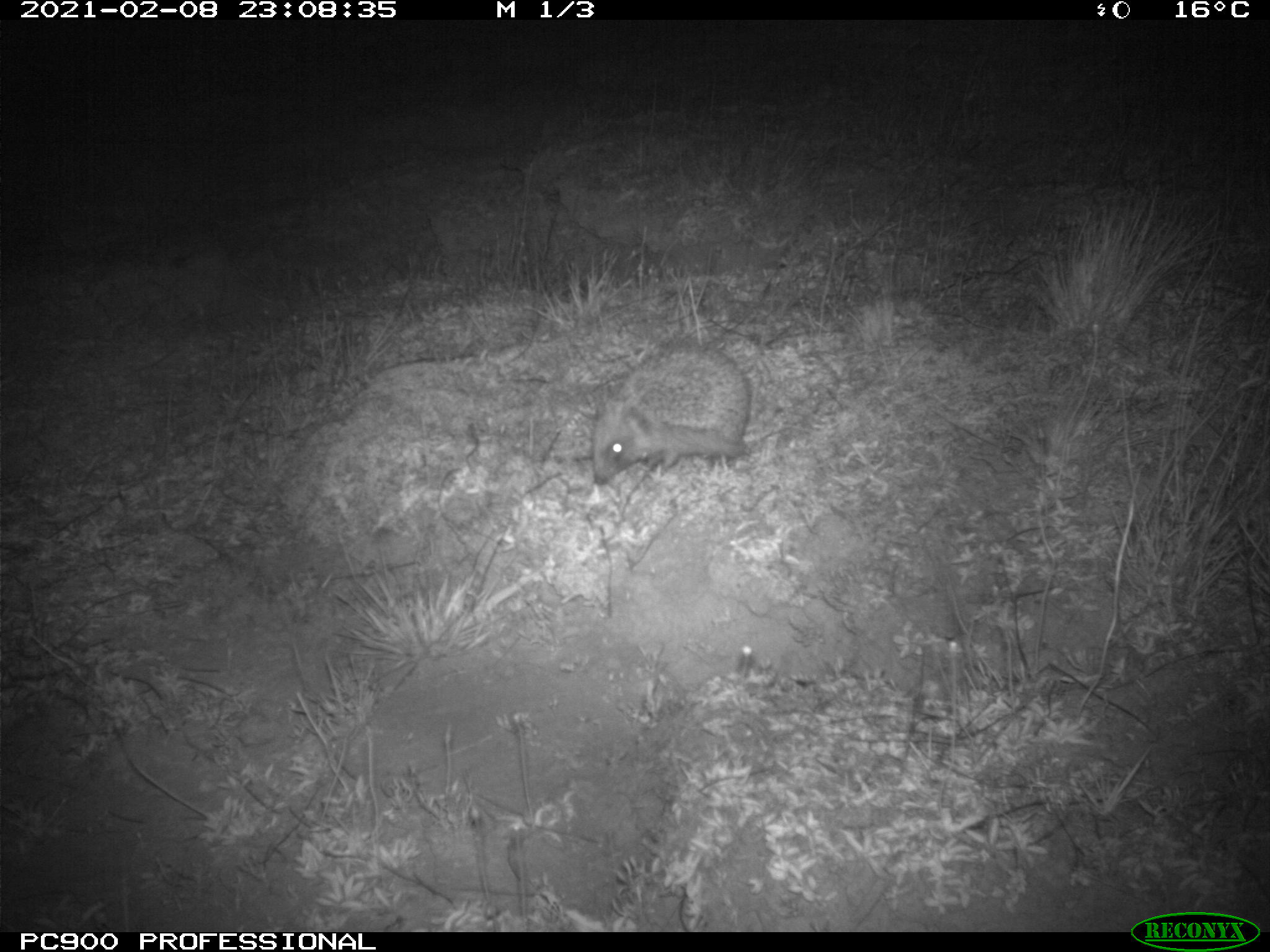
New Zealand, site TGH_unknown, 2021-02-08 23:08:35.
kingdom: Animalia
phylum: Chordata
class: Mammalia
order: Eulipotyphla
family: Erinaceidae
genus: Erinaceus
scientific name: Erinaceus europaeus europaeus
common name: european hedgehog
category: hedgehog